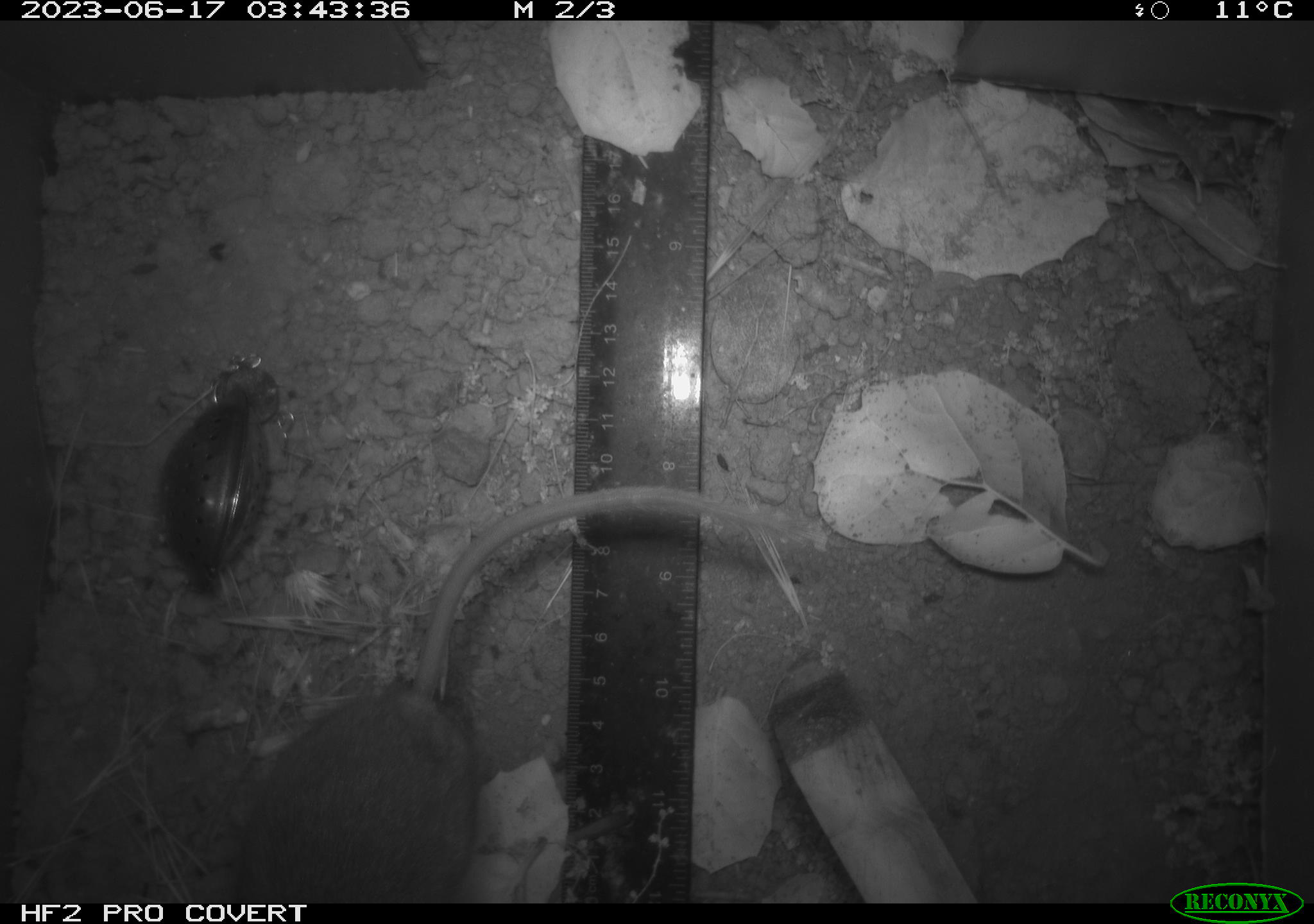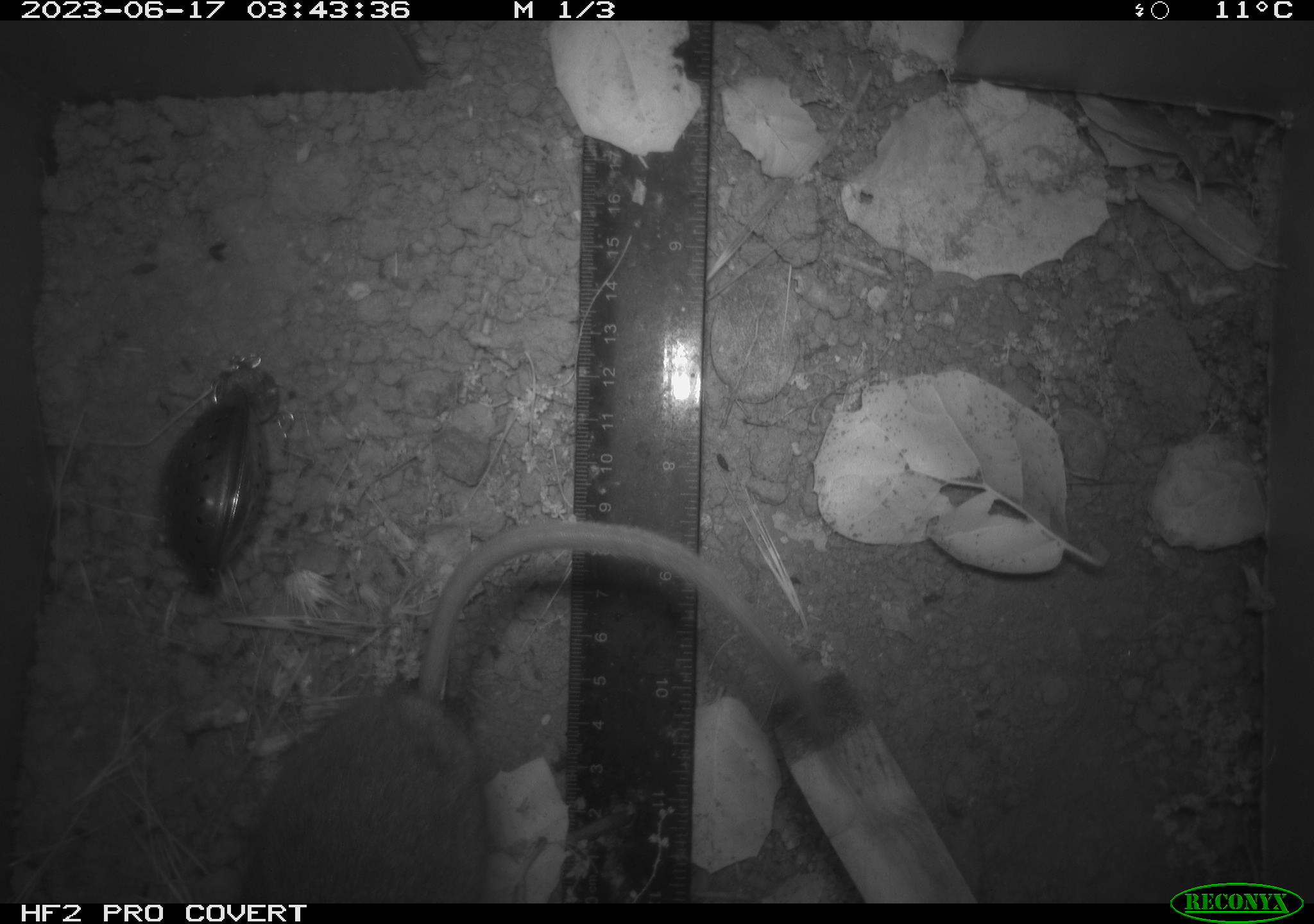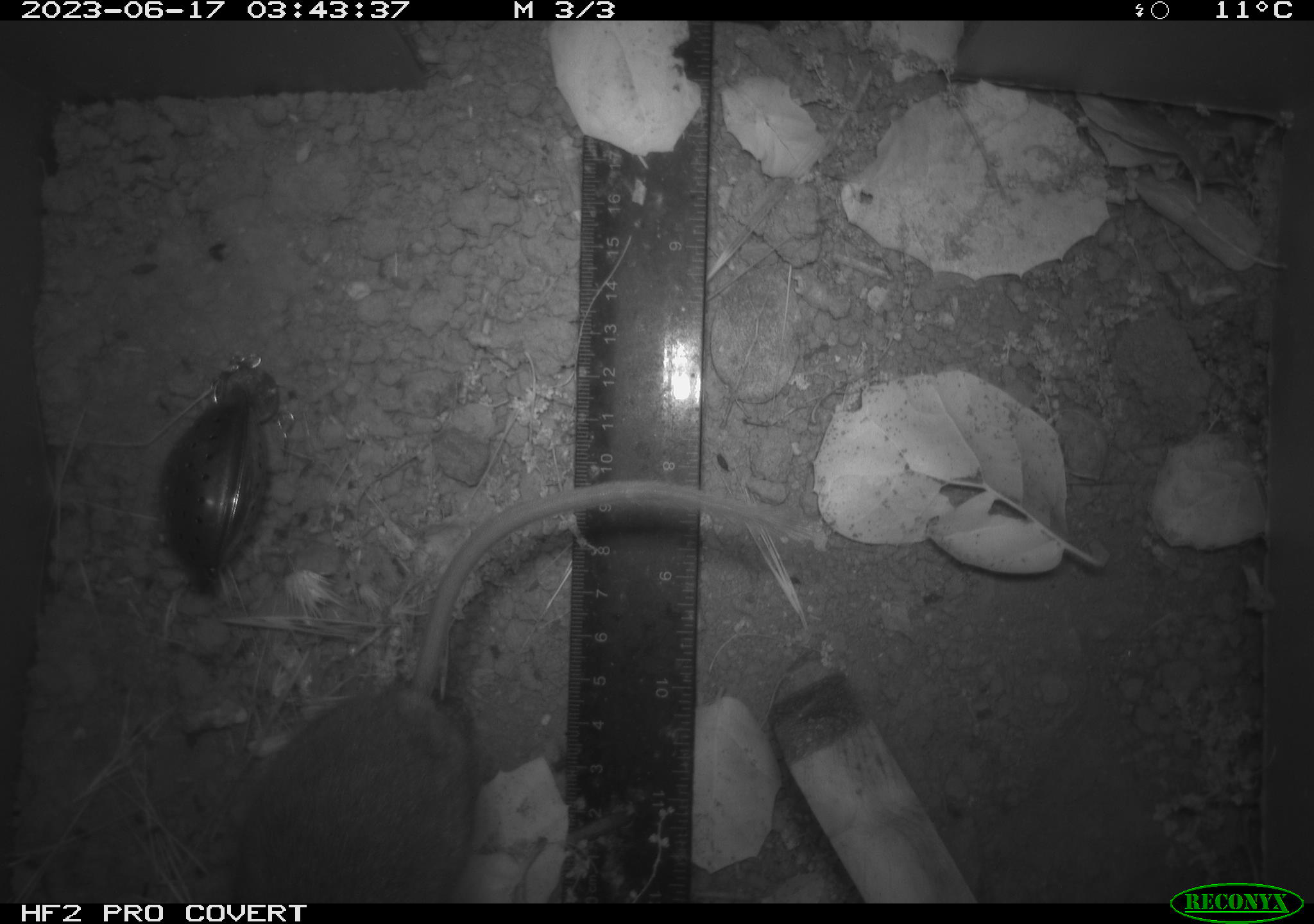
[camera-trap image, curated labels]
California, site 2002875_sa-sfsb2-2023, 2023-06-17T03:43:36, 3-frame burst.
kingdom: Animalia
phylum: Chordata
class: Mammalia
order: Rodentia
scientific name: Rodentia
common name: mouse species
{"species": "mouse species (Rodentia)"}